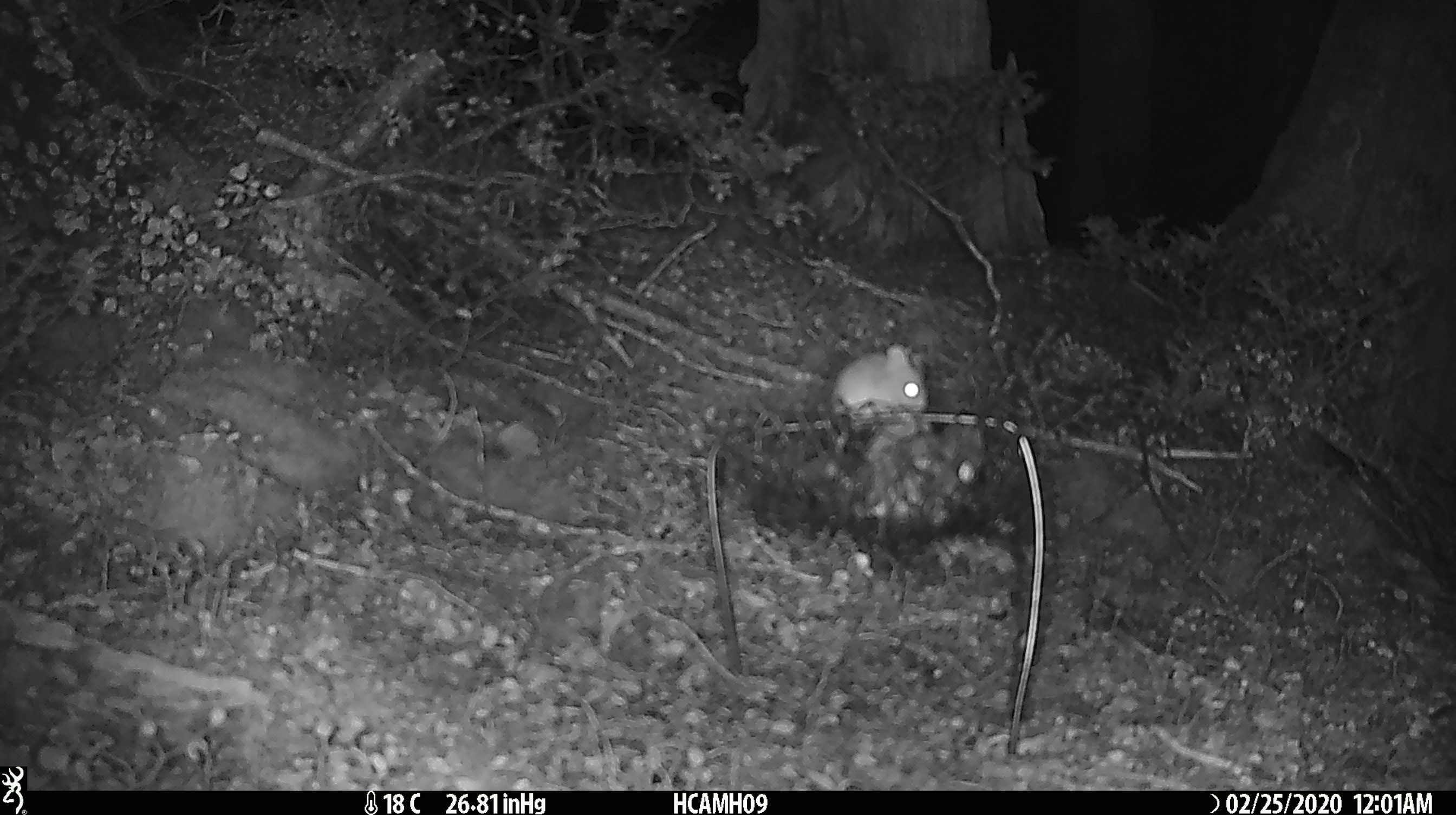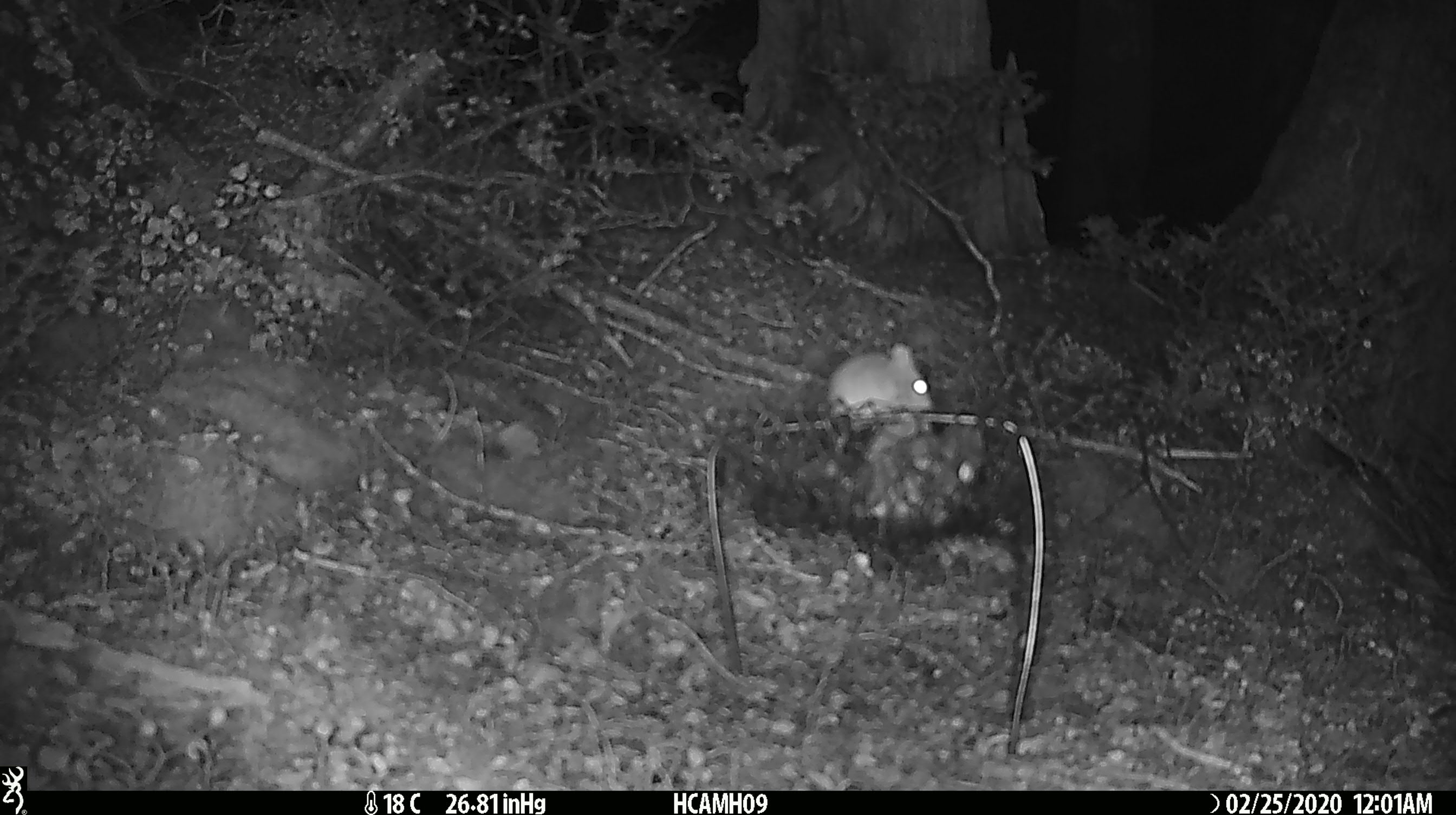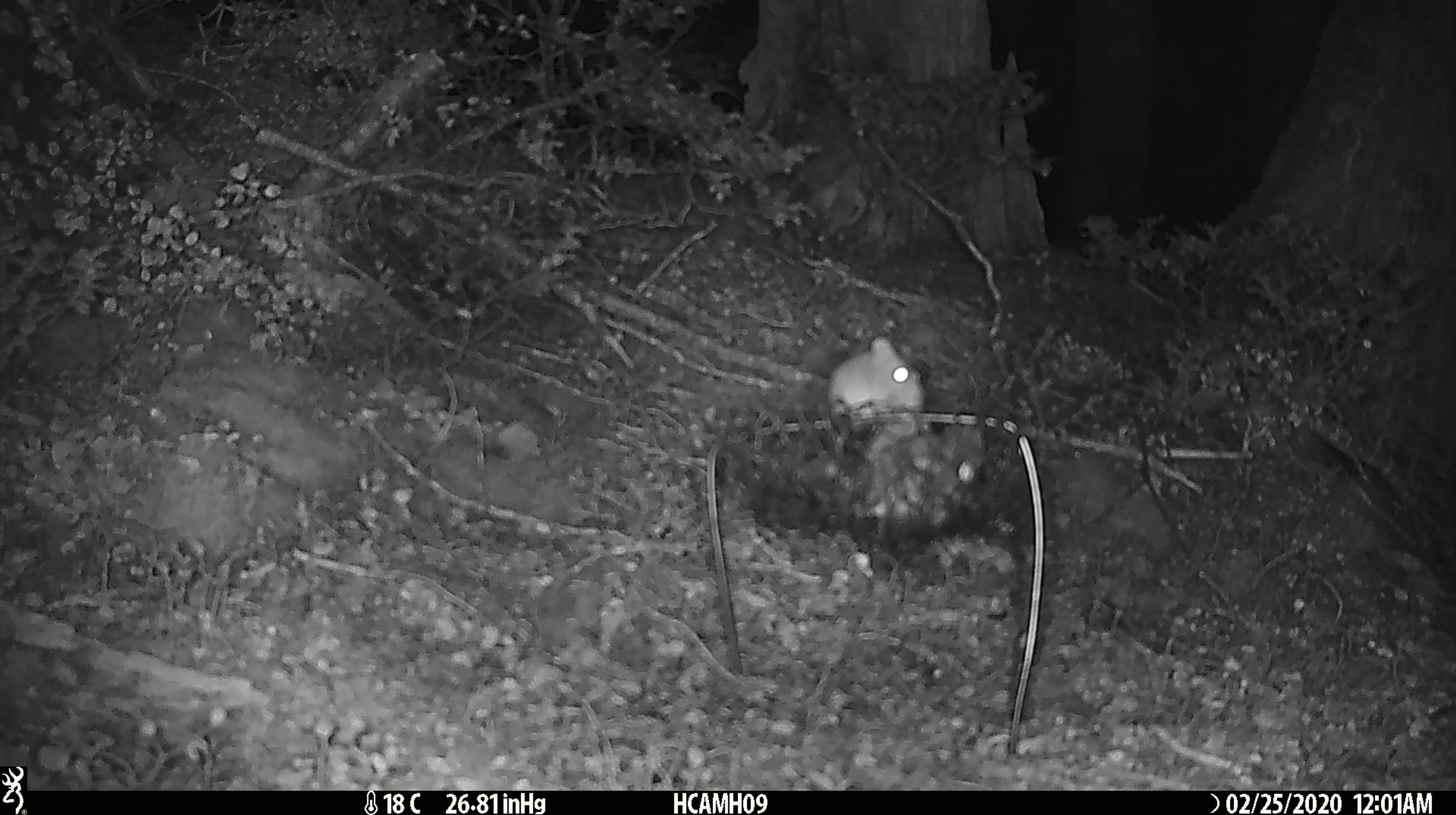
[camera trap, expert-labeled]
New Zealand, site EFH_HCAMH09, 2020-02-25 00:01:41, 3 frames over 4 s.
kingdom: Animalia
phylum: Chordata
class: Mammalia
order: Rodentia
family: Muridae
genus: Mus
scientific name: Mus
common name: mouse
Mouse (Mus).